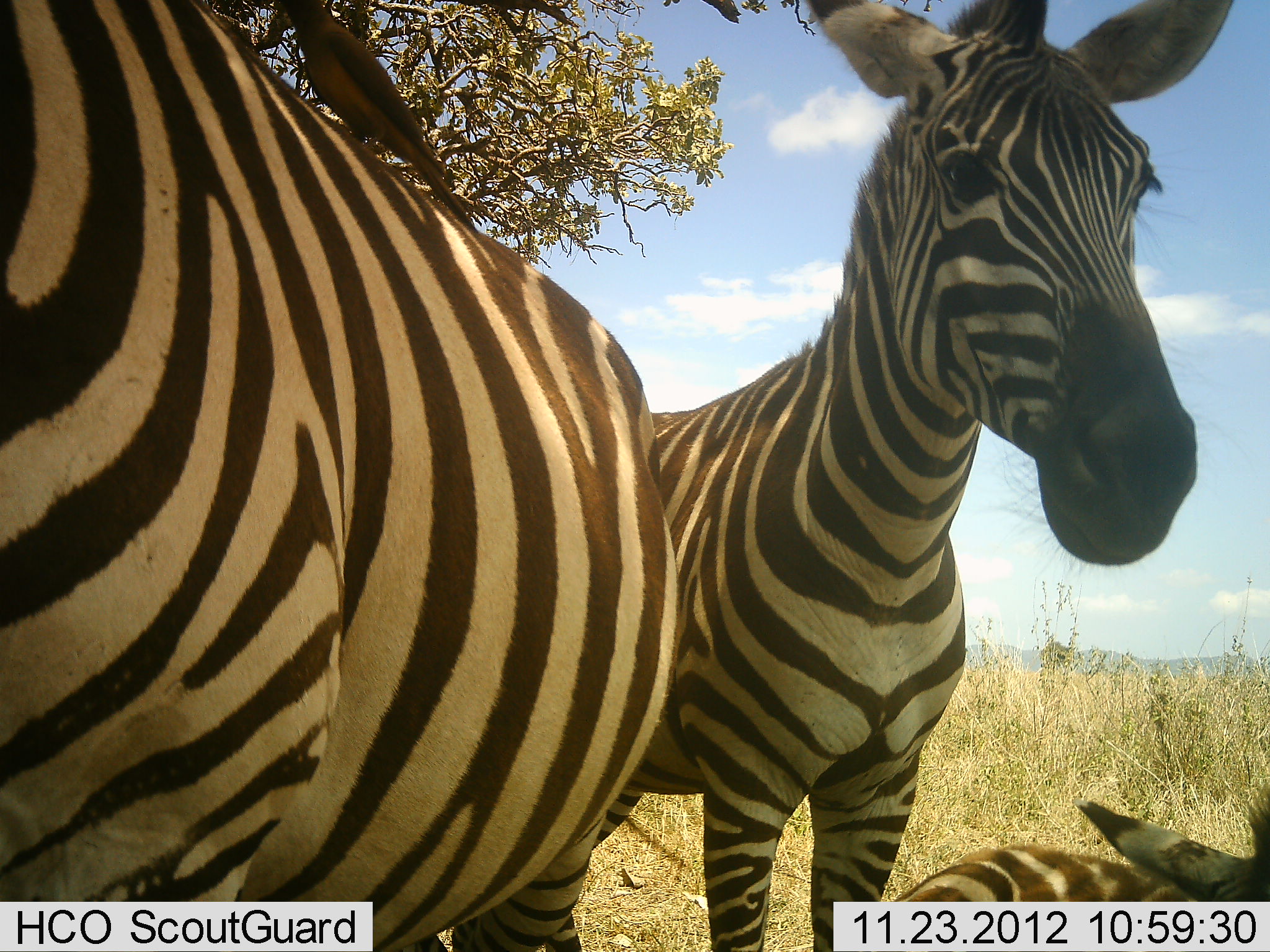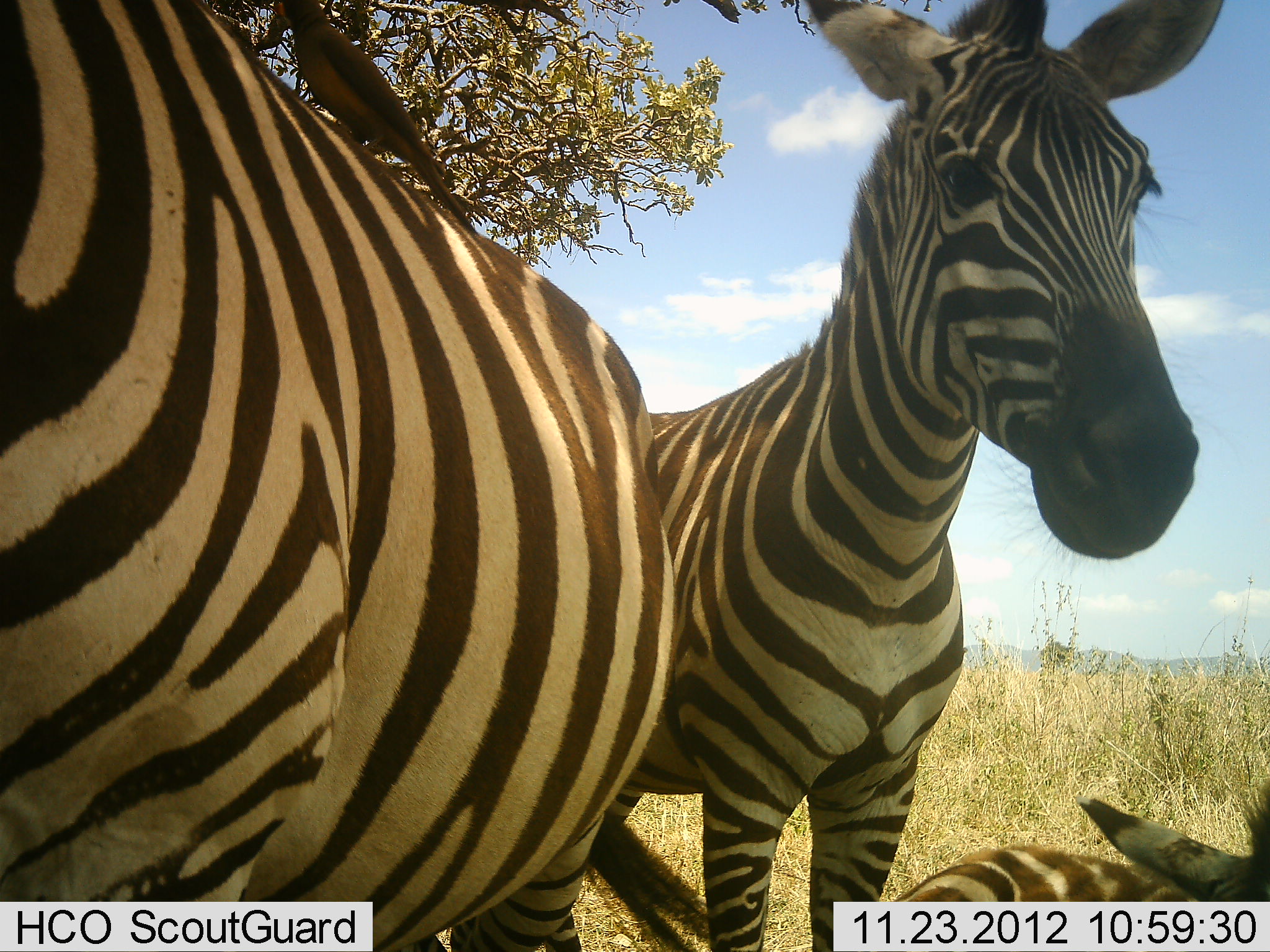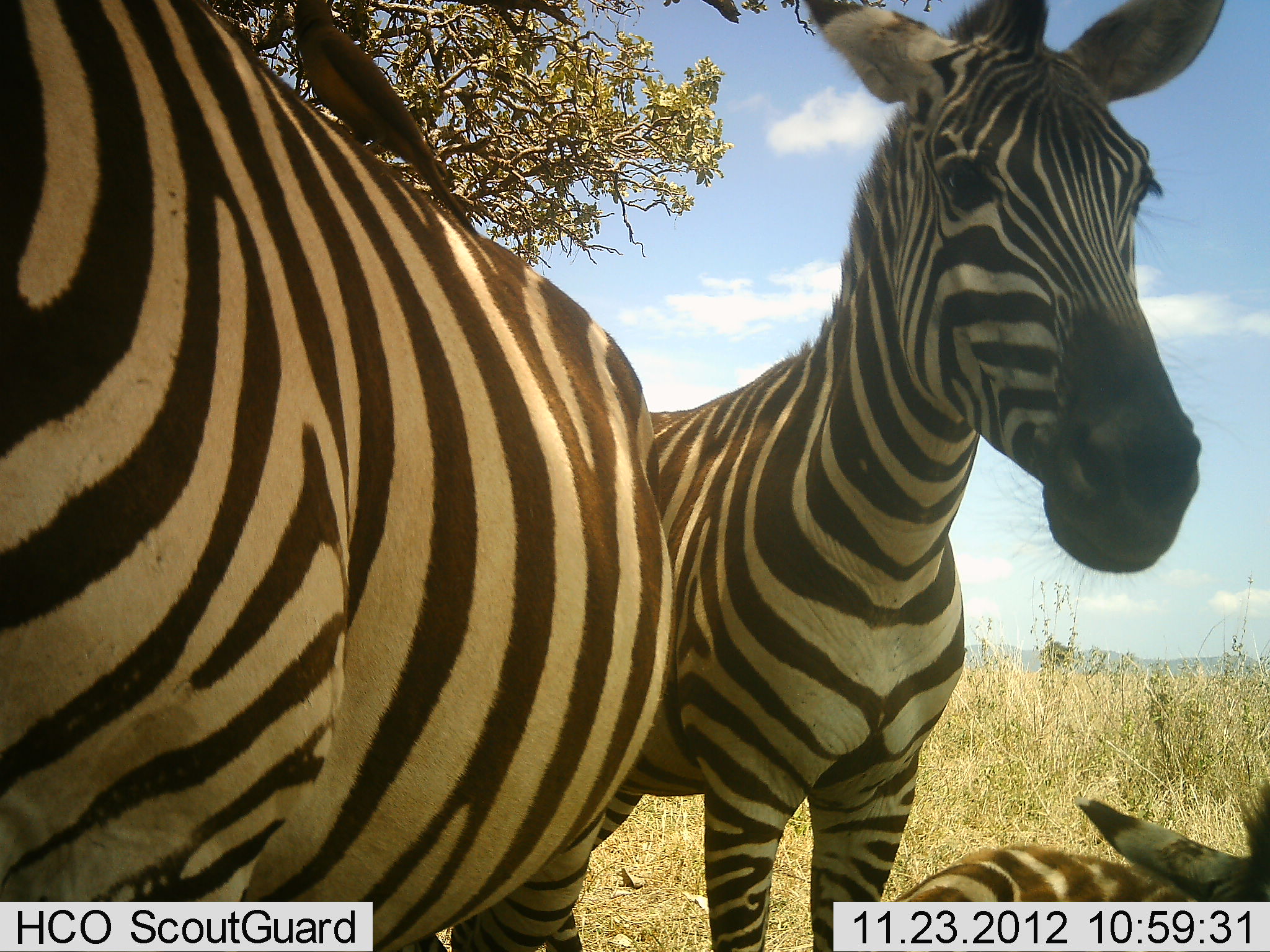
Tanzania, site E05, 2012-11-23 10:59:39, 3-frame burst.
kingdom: Animalia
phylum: Chordata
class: Mammalia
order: Perissodactyla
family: Equidae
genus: Equus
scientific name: Equus quagga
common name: plains zebra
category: zebra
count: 3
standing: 73%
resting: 73%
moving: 9%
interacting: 9%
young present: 9%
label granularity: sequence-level